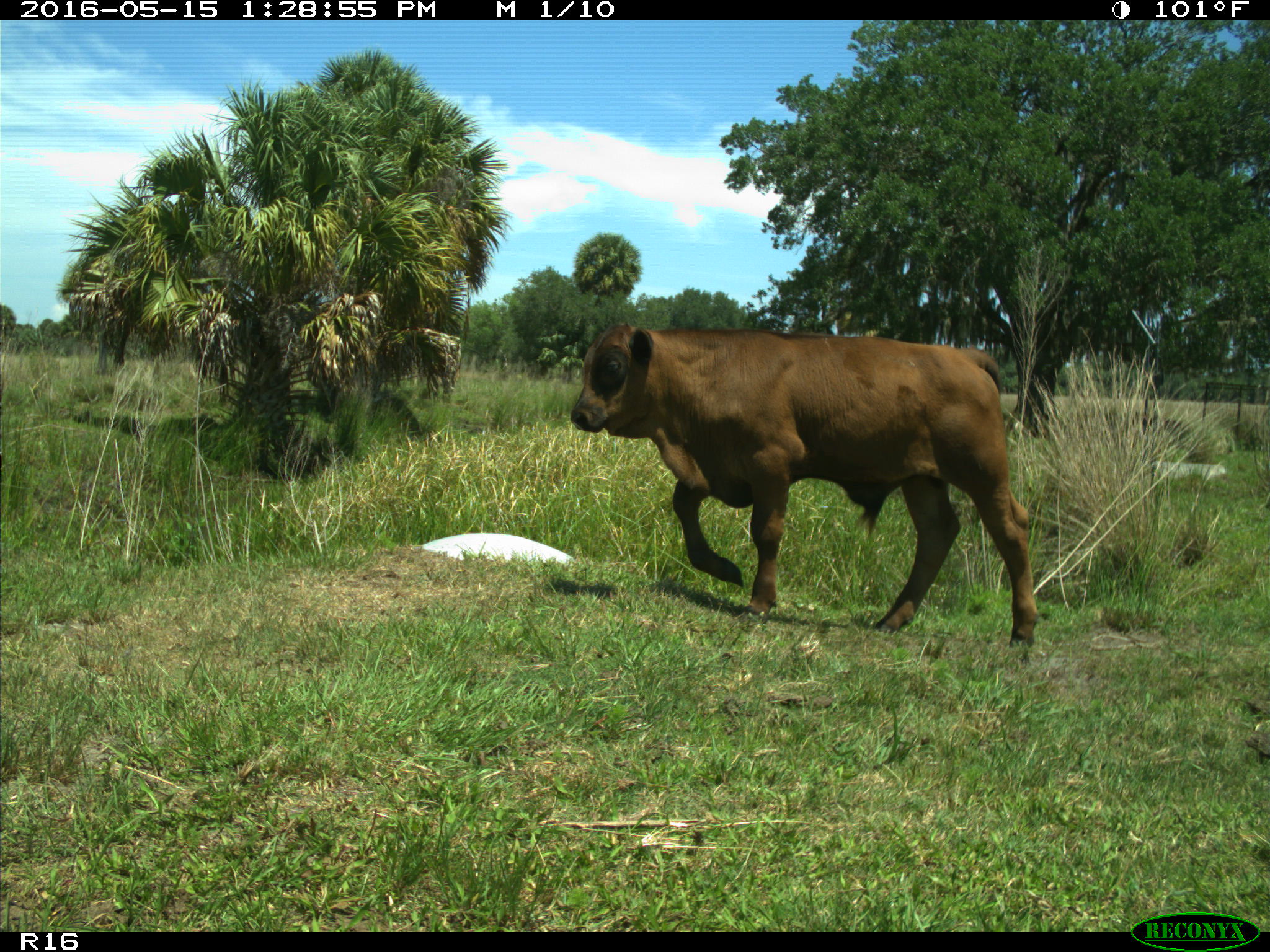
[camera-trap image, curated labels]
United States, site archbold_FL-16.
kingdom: Animalia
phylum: Chordata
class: Mammalia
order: Artiodactyla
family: Bovidae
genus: Bos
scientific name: Bos taurus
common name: domestic cow